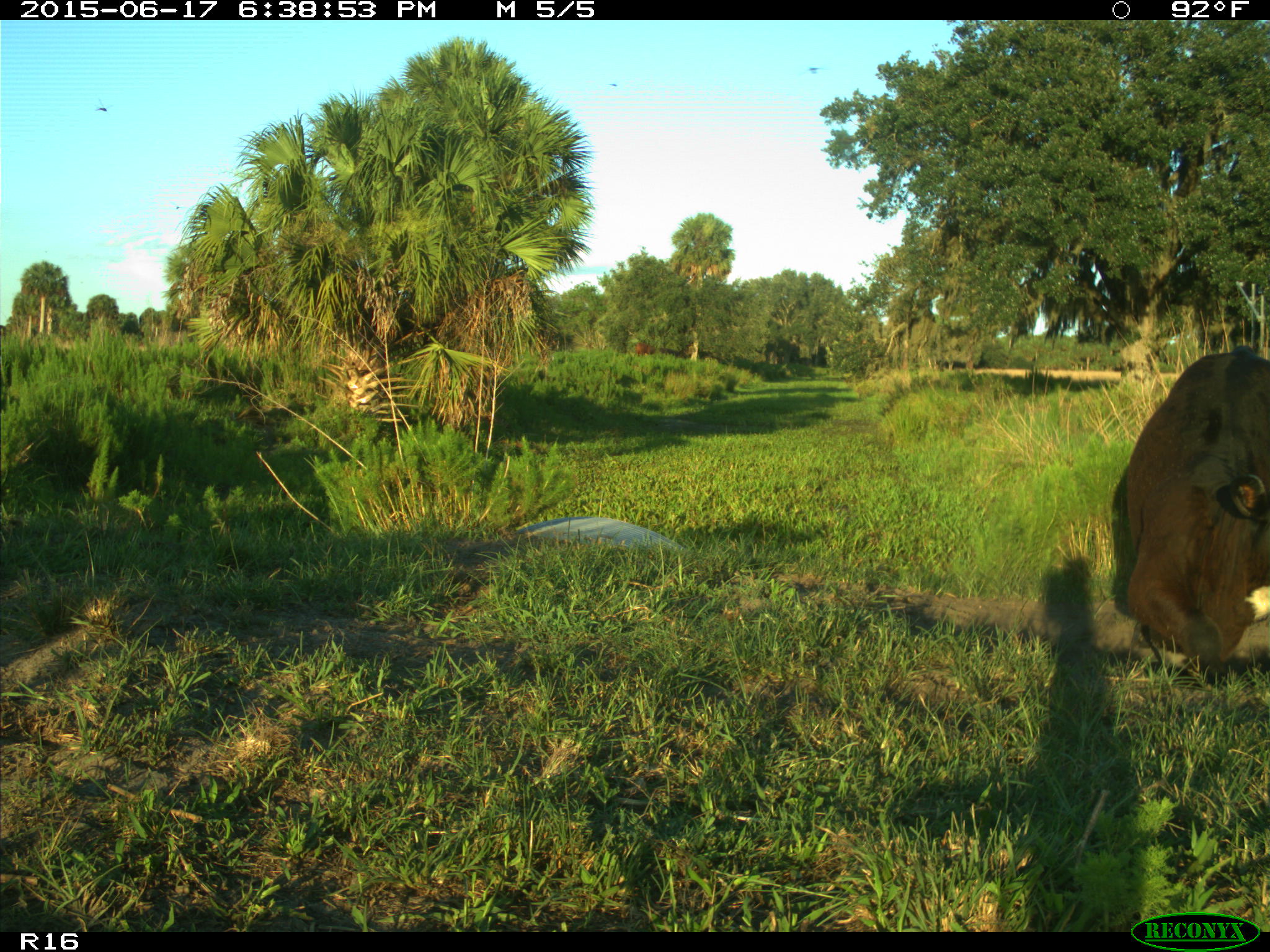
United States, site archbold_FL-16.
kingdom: Animalia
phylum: Chordata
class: Mammalia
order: Artiodactyla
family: Bovidae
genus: Bos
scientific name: Bos taurus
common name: domestic cow